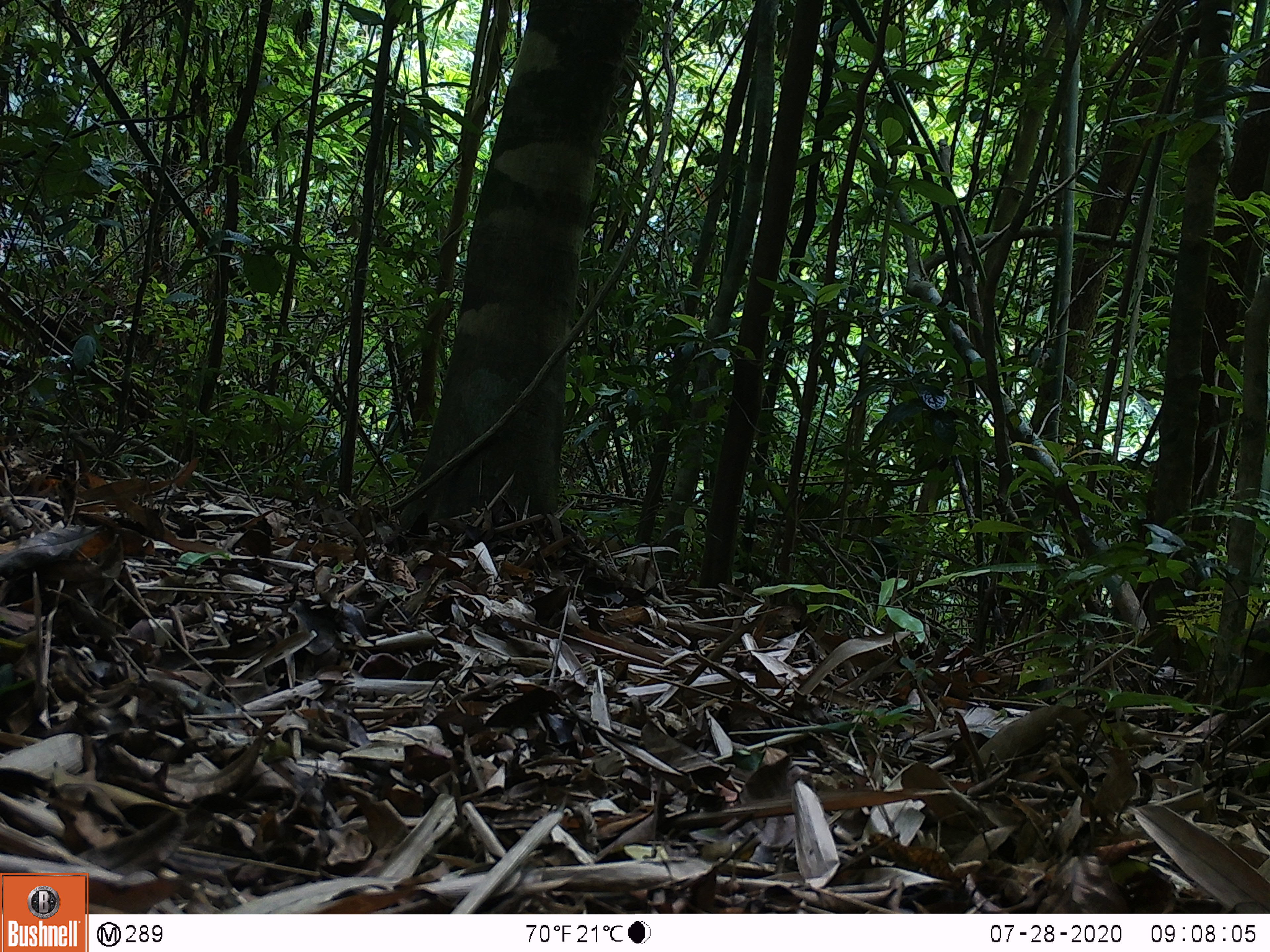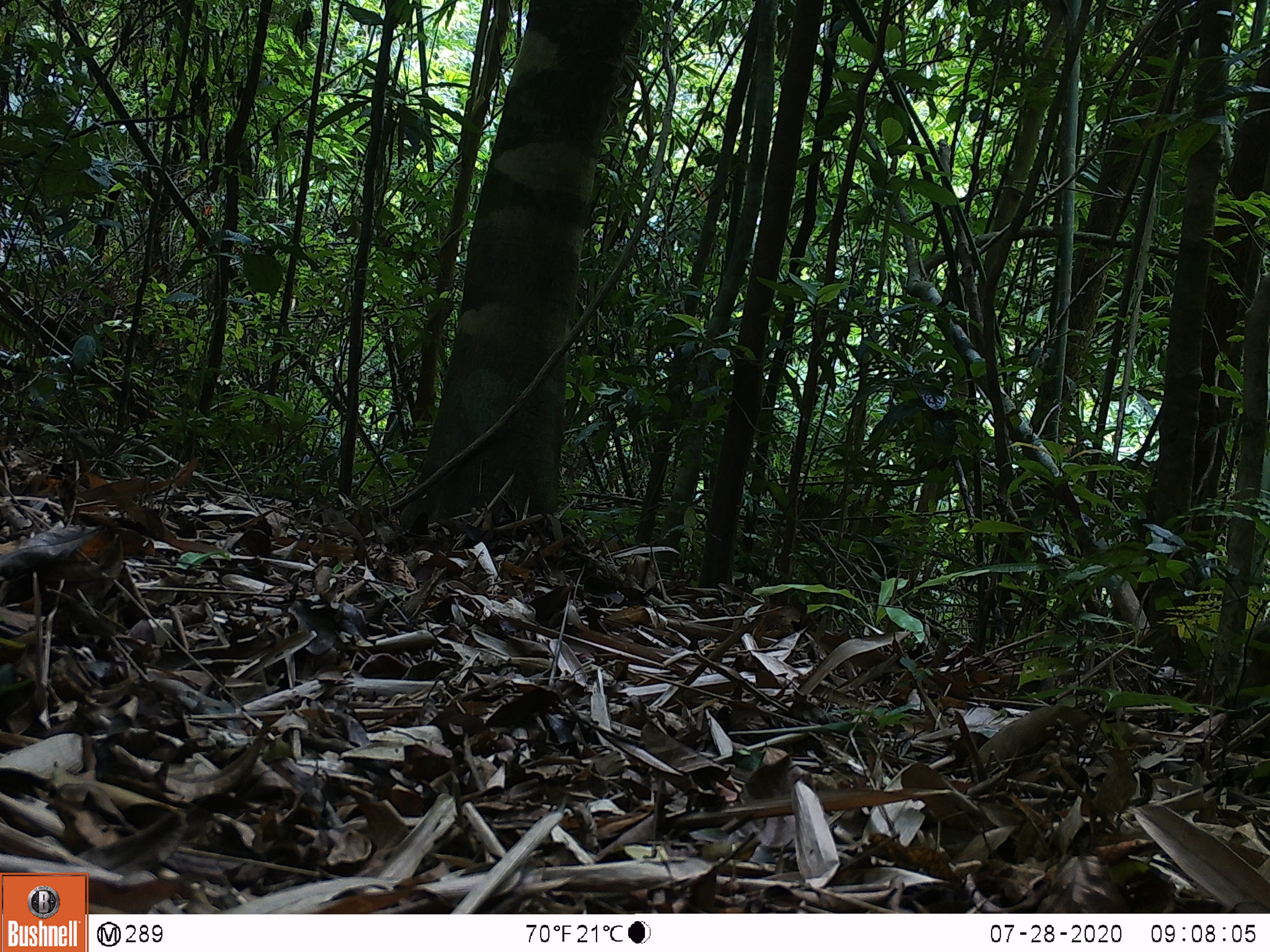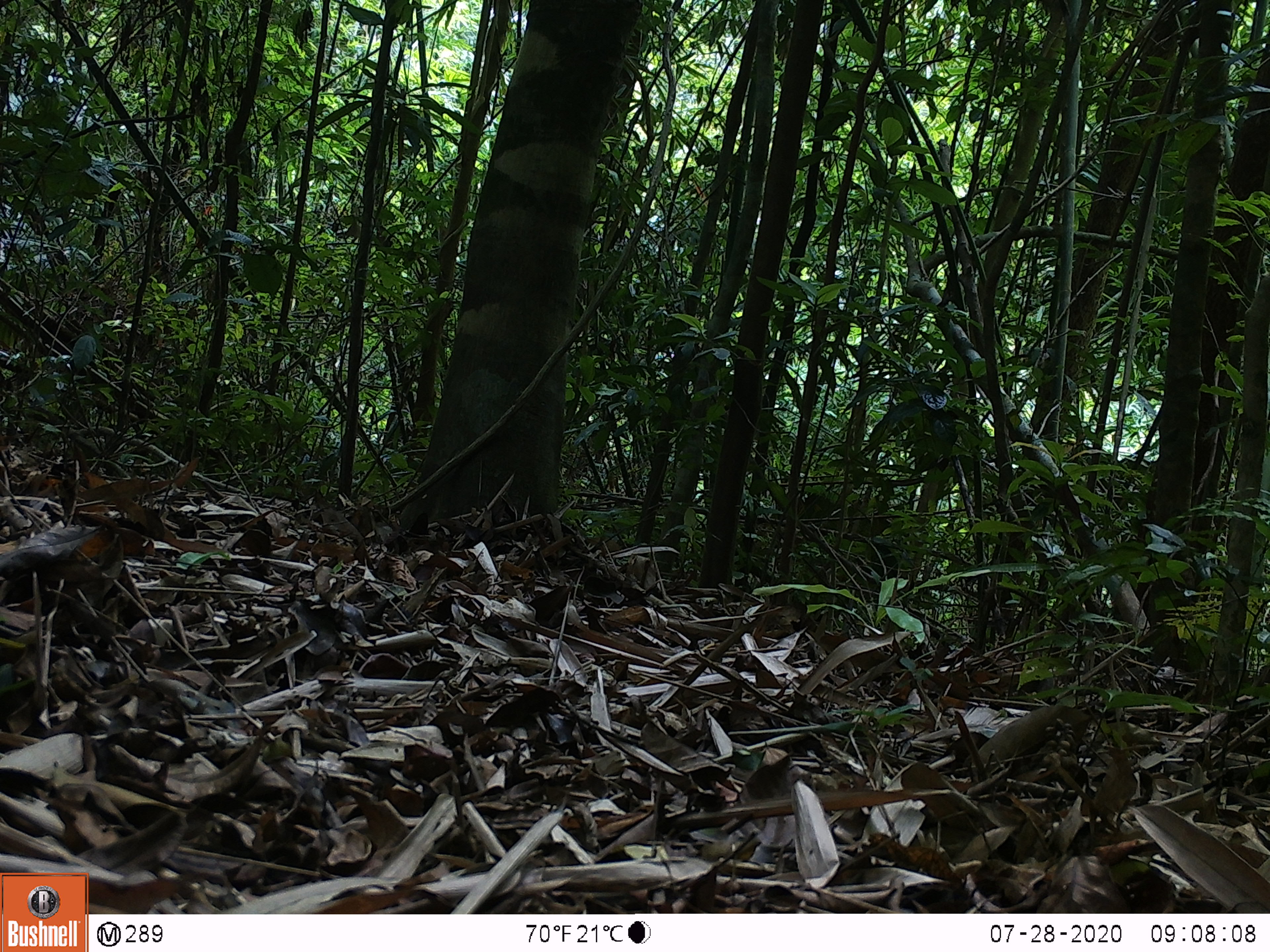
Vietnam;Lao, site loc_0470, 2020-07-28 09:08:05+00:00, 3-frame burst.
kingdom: Animalia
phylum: Chordata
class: Mammalia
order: Artiodactyla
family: Suidae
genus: Sus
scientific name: Sus scrofa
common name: eurasian wild pig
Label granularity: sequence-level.